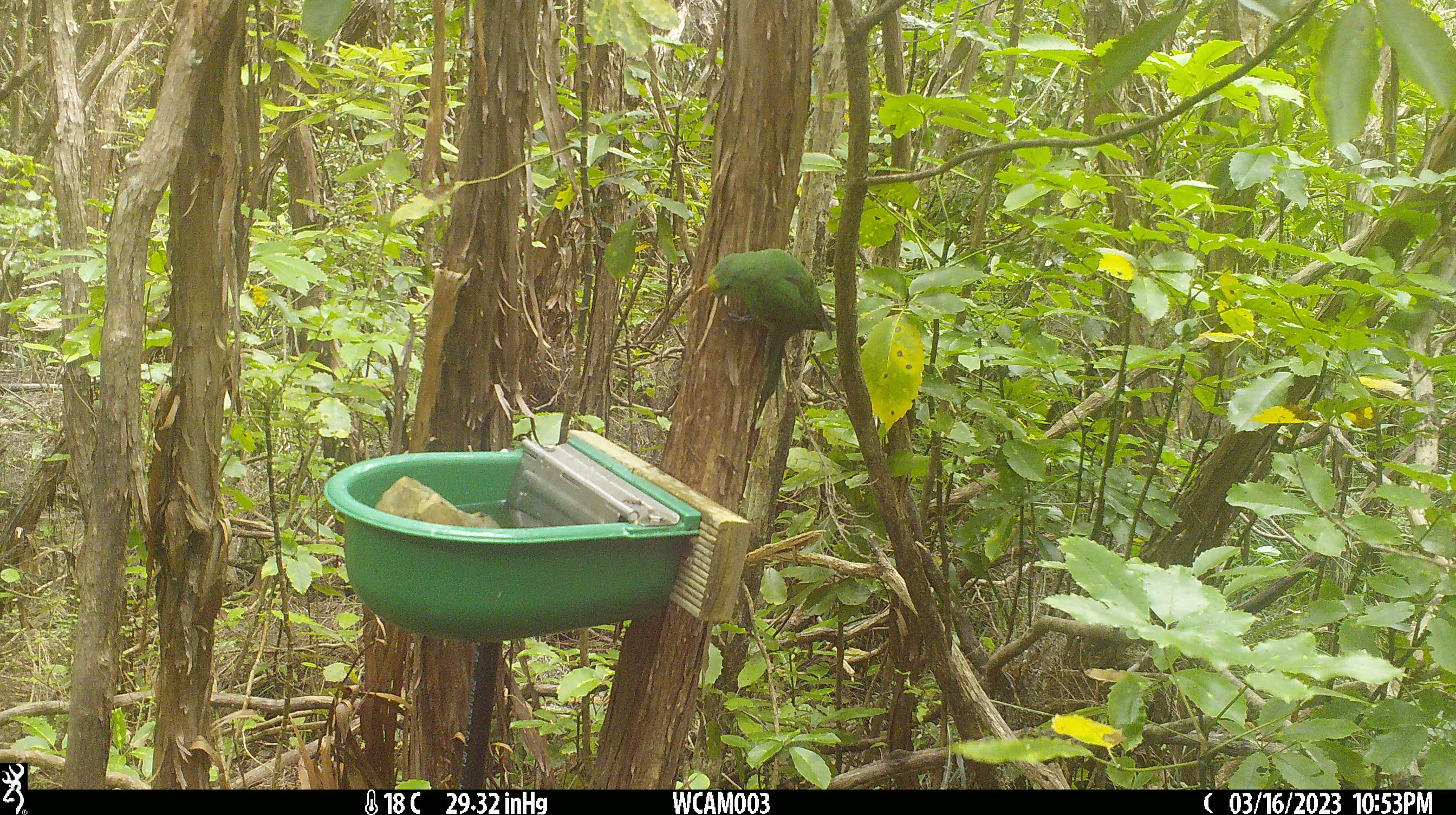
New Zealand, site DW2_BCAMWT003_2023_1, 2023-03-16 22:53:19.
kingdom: Animalia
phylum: Chordata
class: Aves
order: Psittaciformes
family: Psittaculidae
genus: Cyanoramphus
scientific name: Cyanoramphus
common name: parakeet